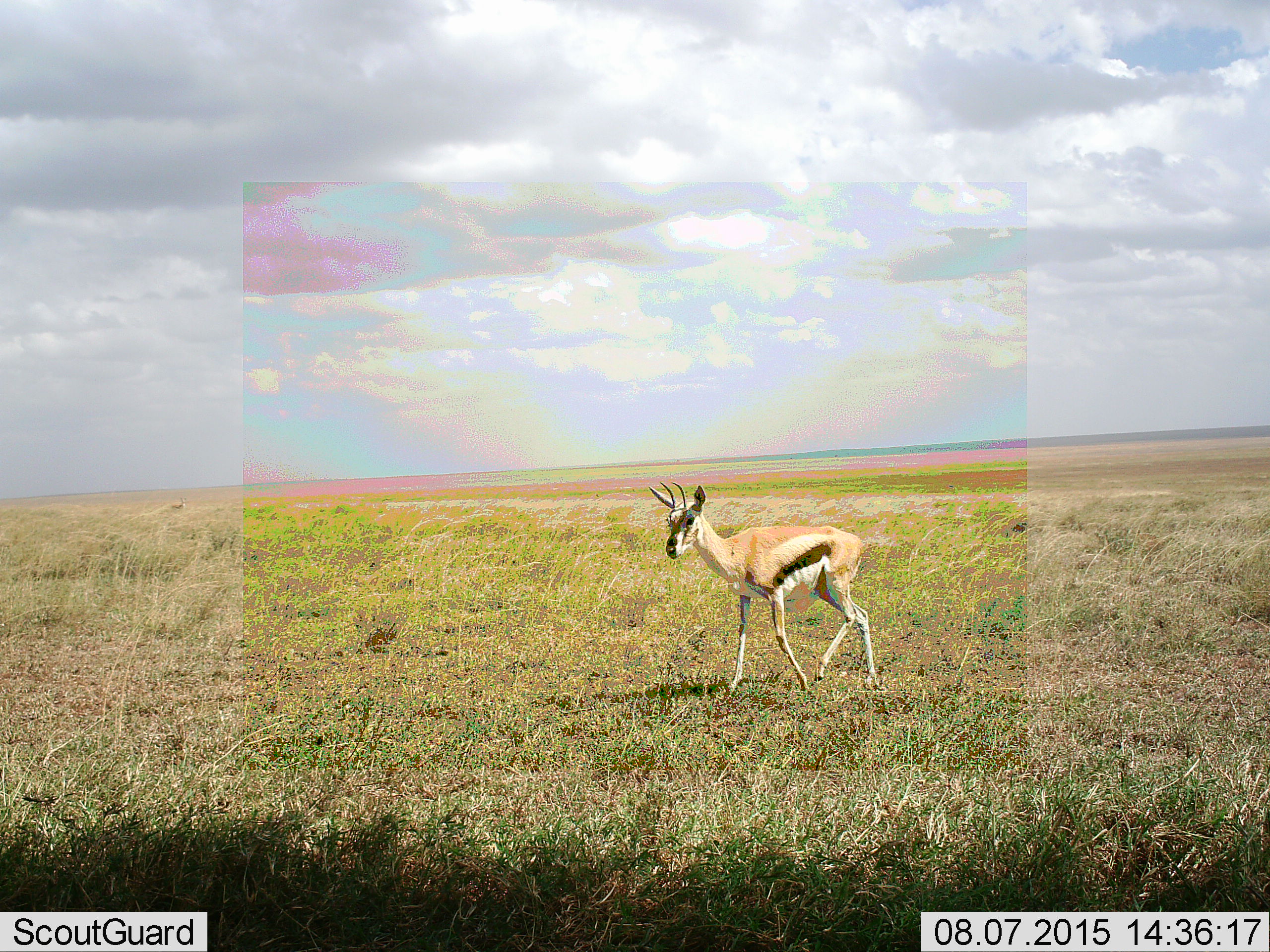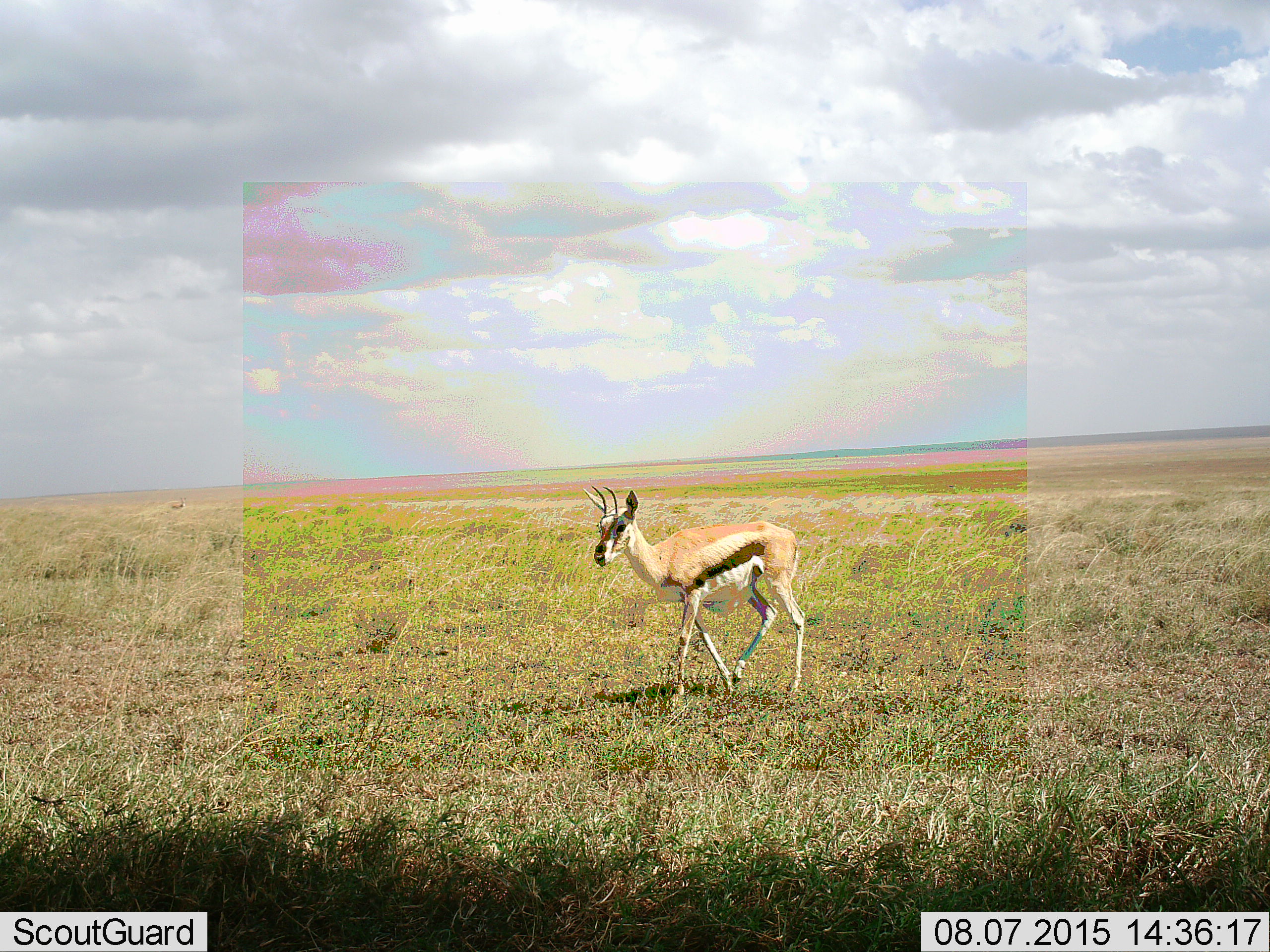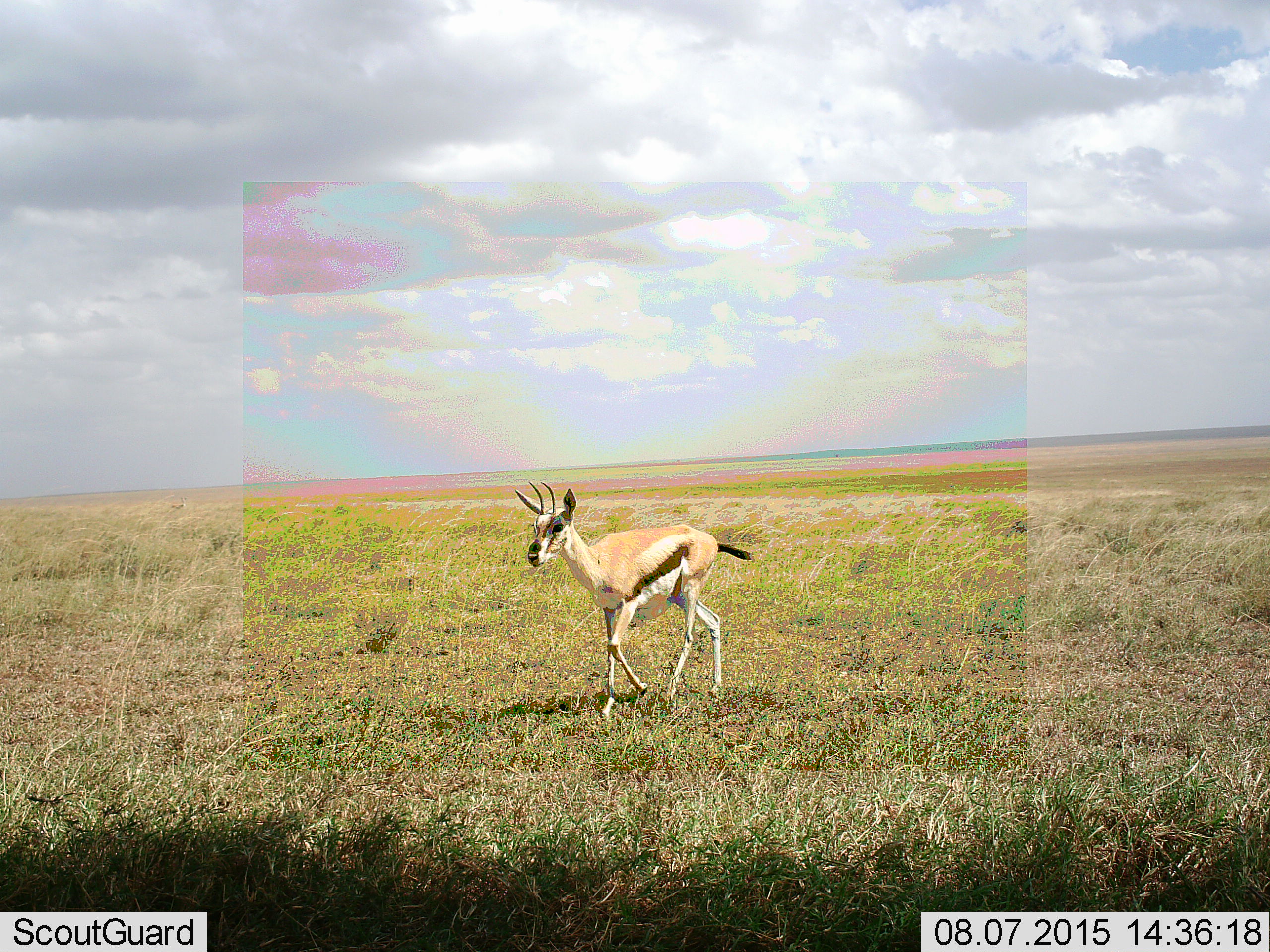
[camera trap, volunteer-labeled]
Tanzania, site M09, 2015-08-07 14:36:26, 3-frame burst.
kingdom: Animalia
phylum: Chordata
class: Mammalia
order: Artiodactyla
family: Bovidae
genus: Eudorcas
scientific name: Eudorcas thomsonii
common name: thomson's gazelle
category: gazellethomsons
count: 1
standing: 10%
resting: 0%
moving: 100%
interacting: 0%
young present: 0%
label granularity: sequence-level